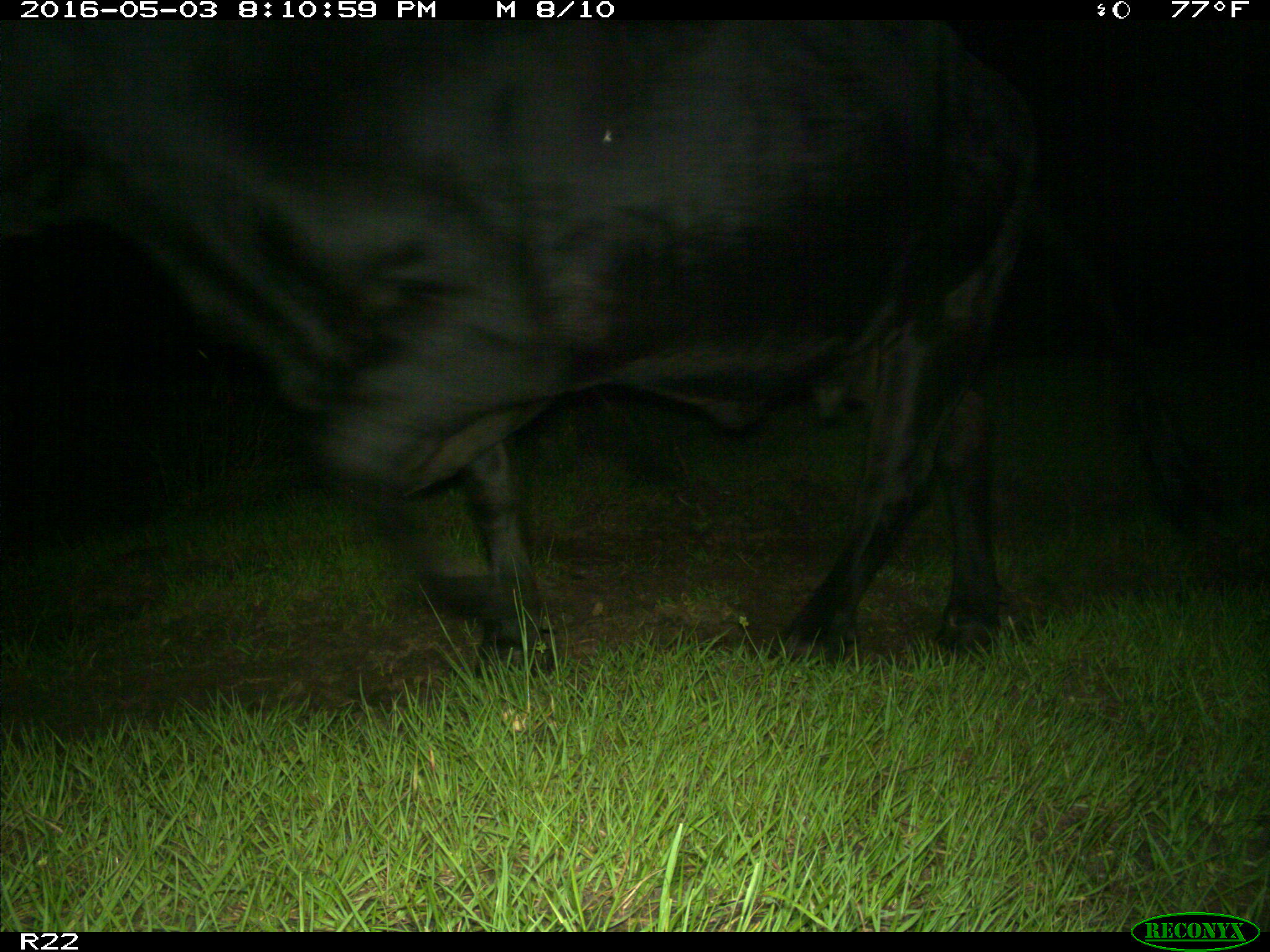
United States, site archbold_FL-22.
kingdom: Animalia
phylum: Chordata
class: Mammalia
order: Artiodactyla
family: Bovidae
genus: Bos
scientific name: Bos taurus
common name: domestic cow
Bos taurus (domestic cow).